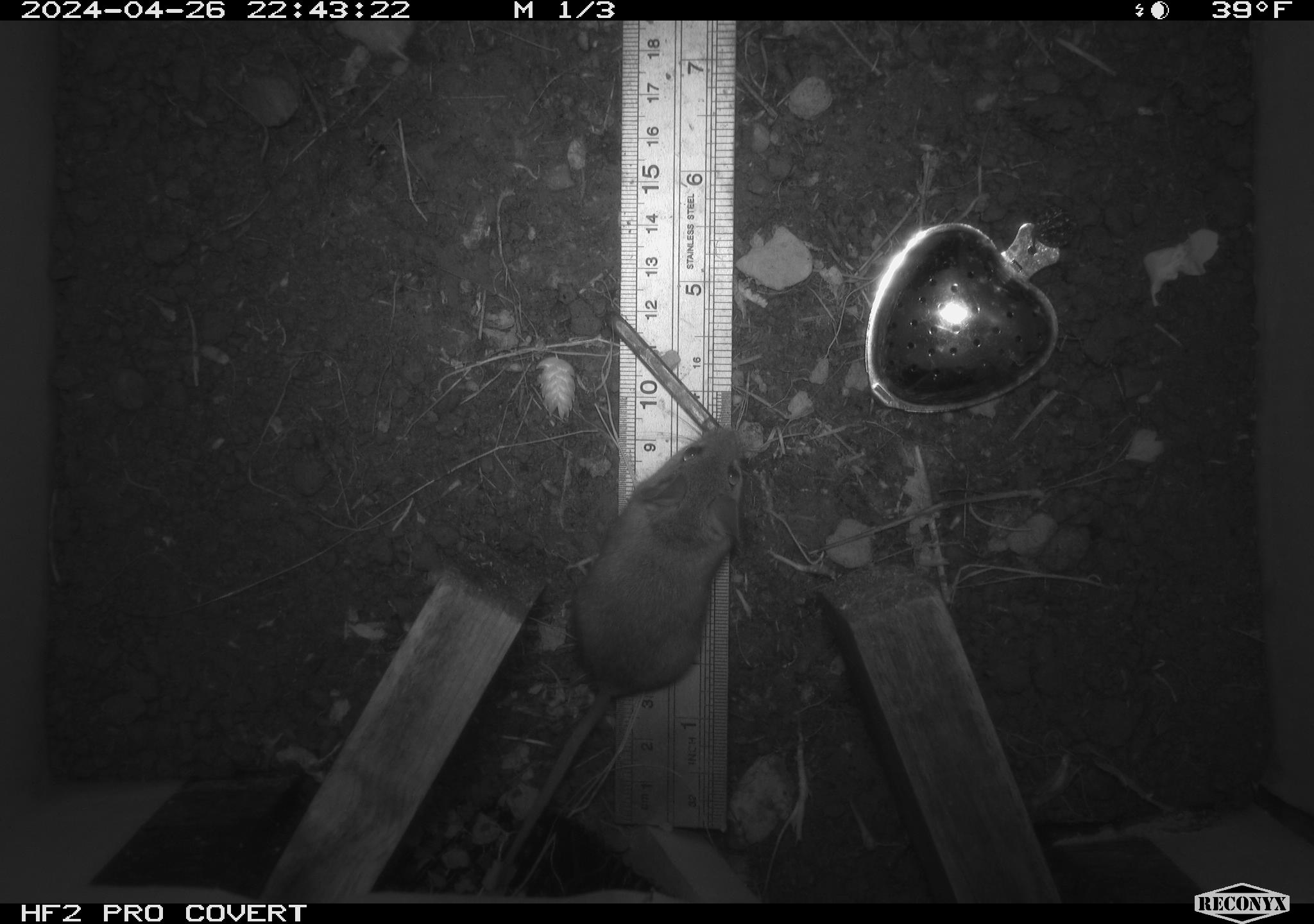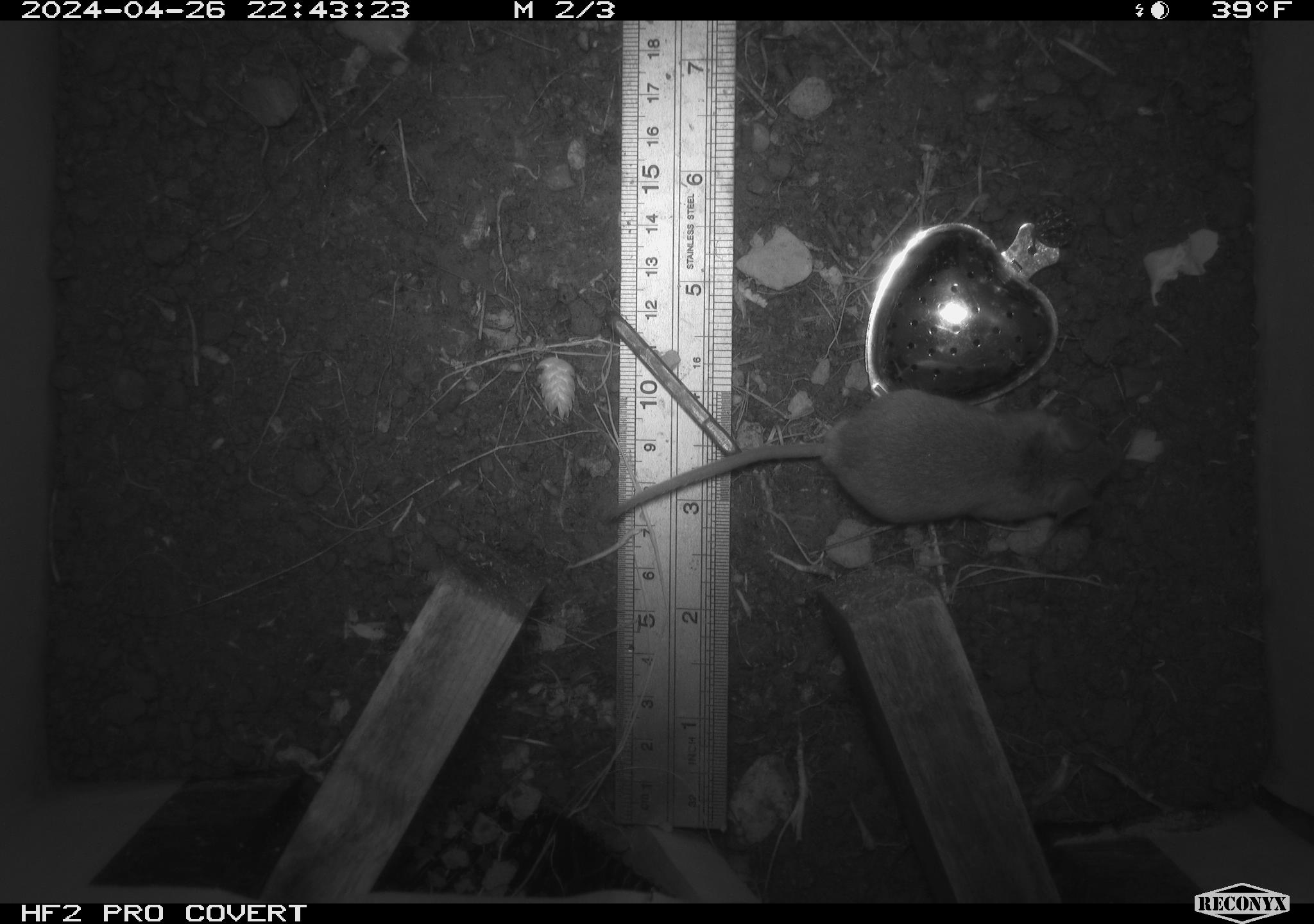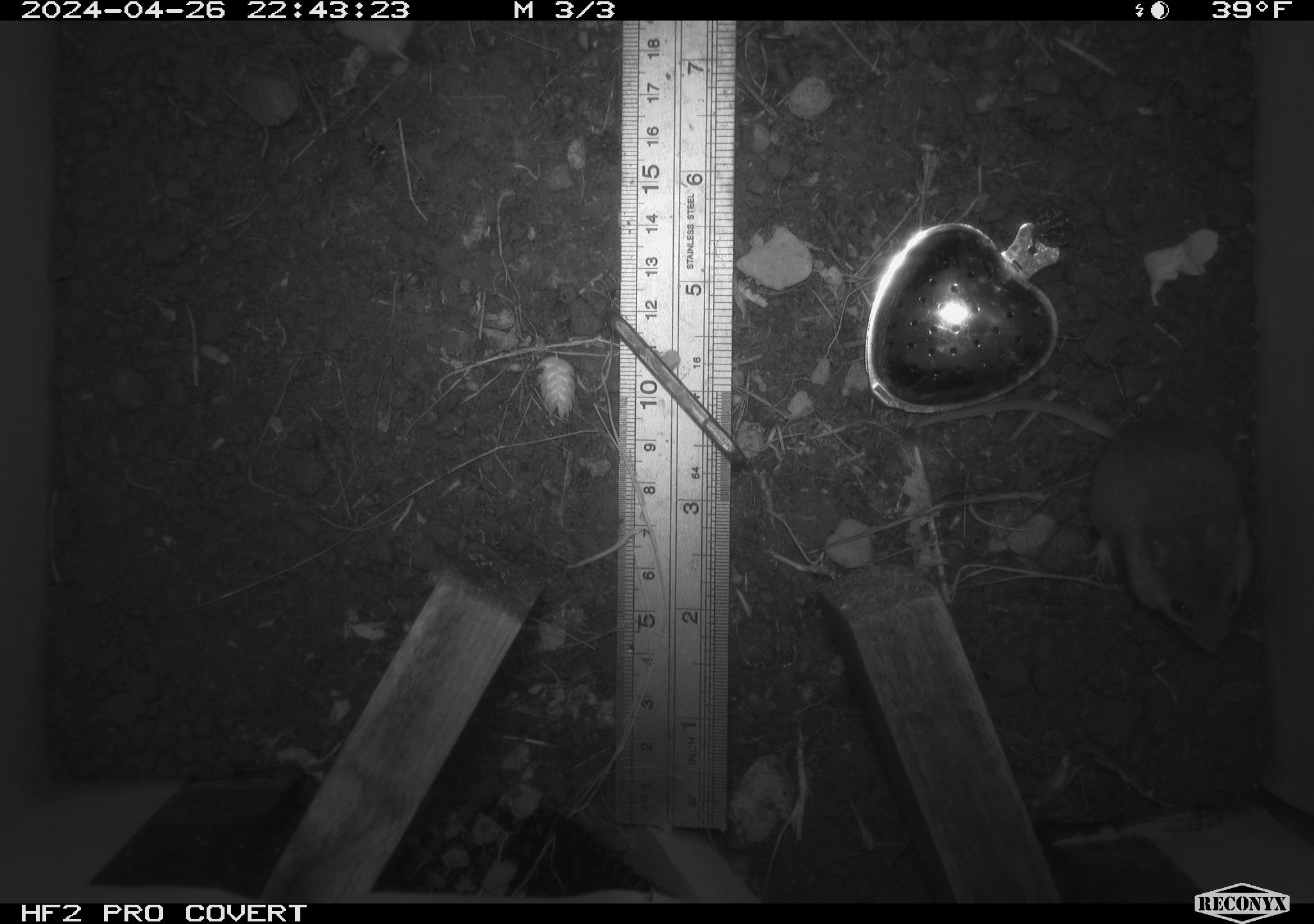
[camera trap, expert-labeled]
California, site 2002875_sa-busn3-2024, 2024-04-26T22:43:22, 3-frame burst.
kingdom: Animalia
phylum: Chordata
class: Mammalia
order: Rodentia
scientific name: Rodentia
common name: mouse species